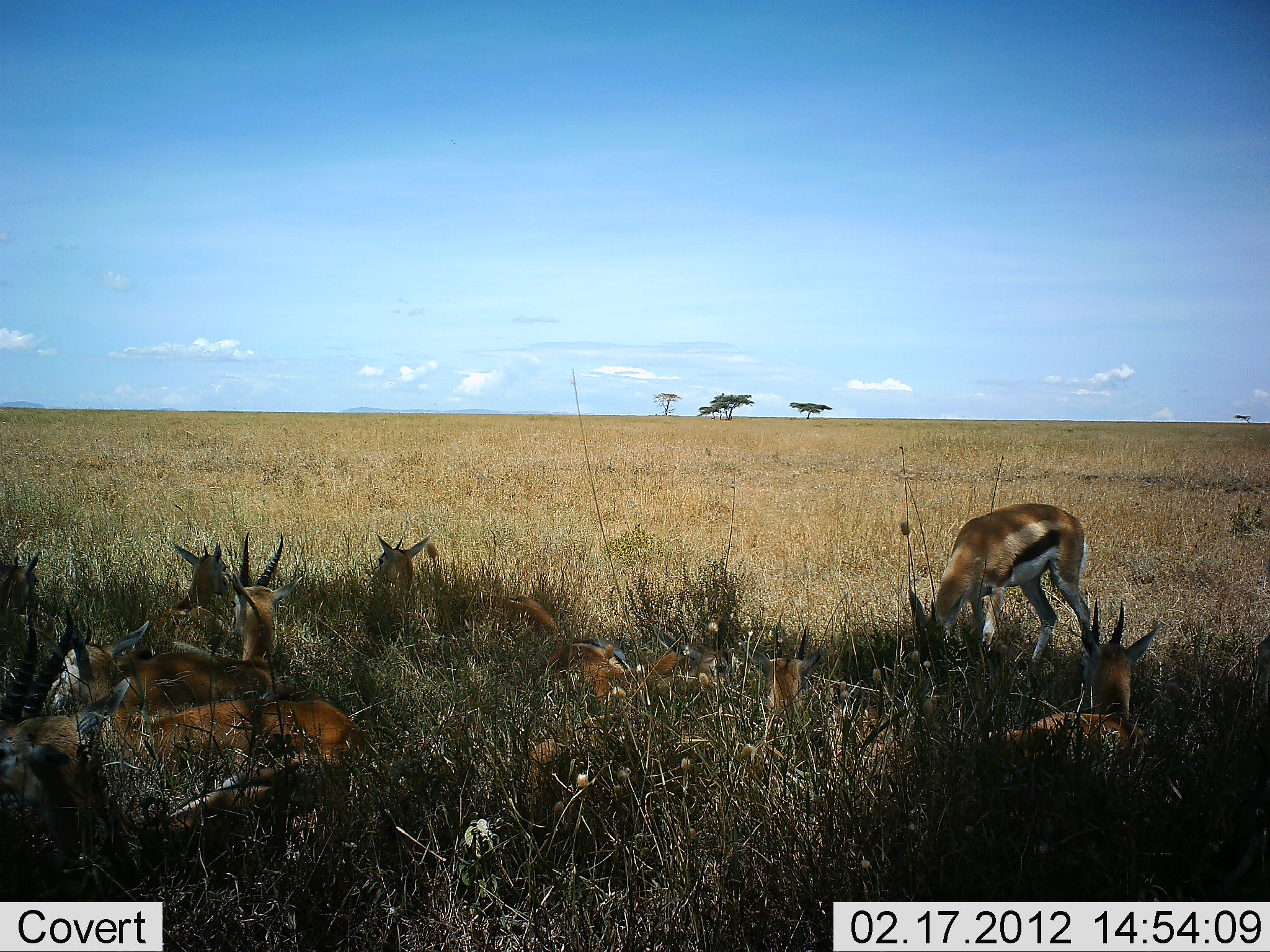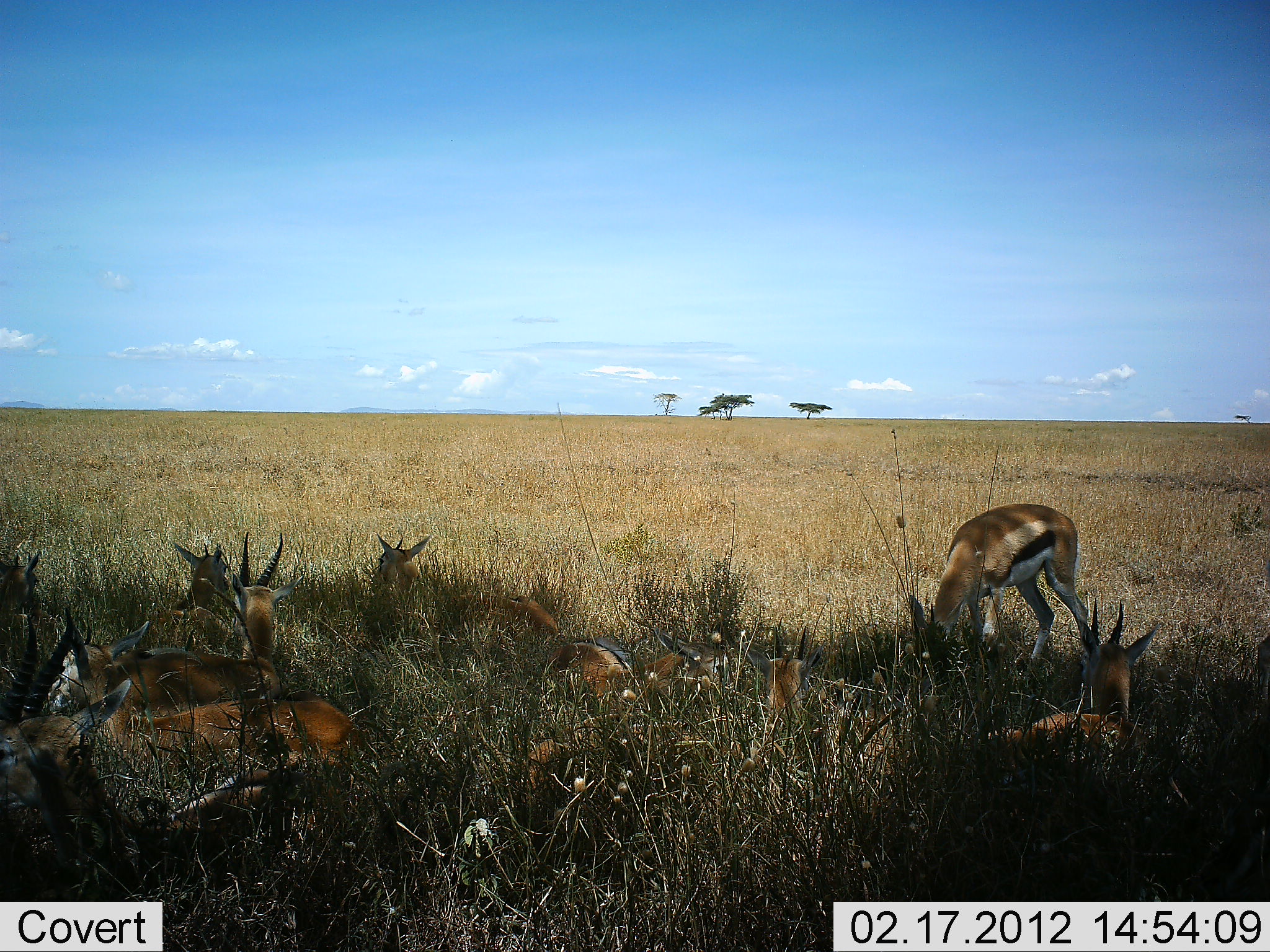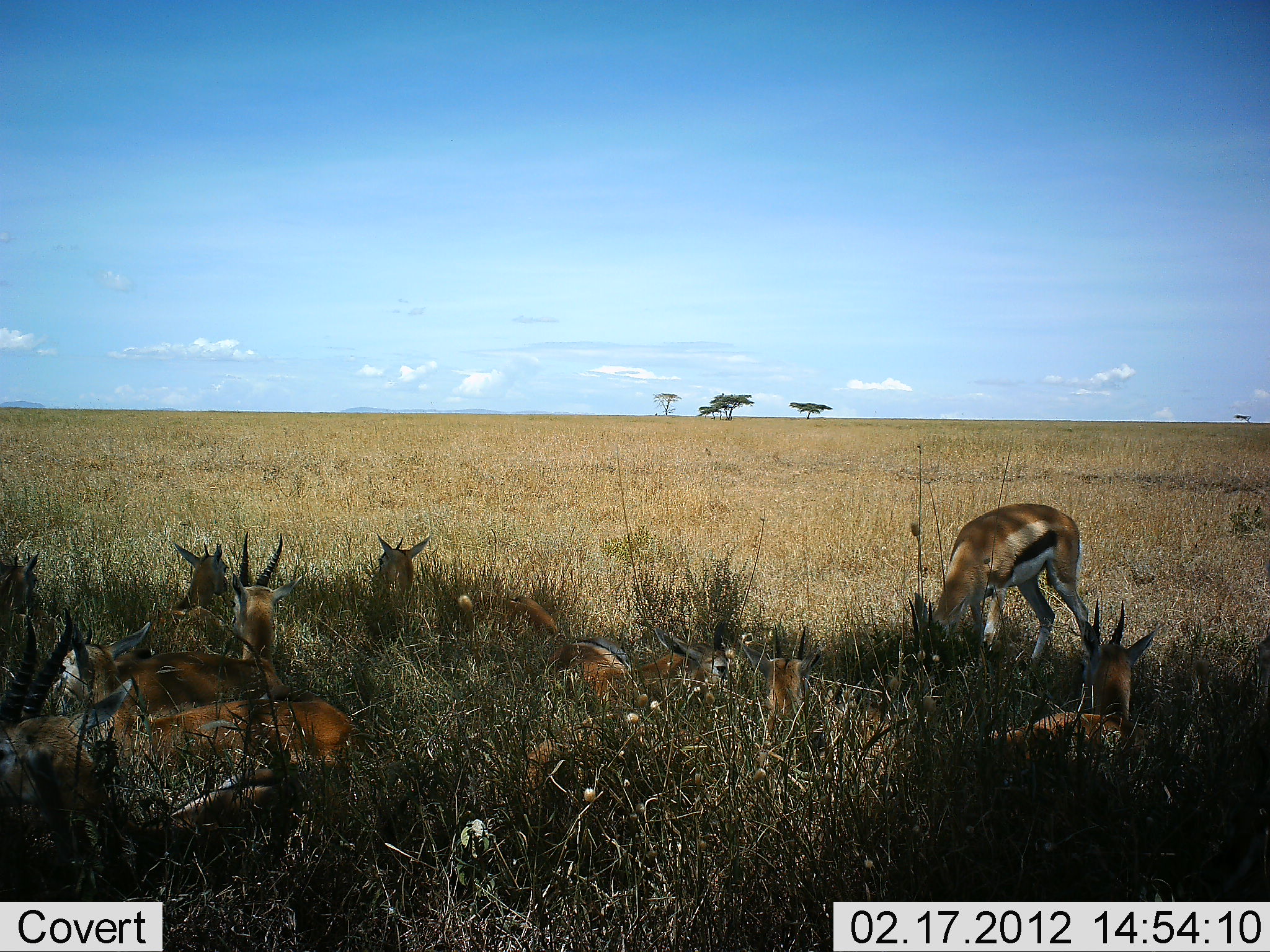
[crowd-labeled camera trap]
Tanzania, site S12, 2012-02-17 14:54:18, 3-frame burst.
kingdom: Animalia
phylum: Chordata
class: Mammalia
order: Artiodactyla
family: Bovidae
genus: Eudorcas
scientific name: Eudorcas thomsonii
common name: thomson's gazelle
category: gazellethomsons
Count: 11-50.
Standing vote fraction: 31%.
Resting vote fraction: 100%.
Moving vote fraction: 0%.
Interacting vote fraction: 0%.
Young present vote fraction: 12%.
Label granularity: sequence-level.